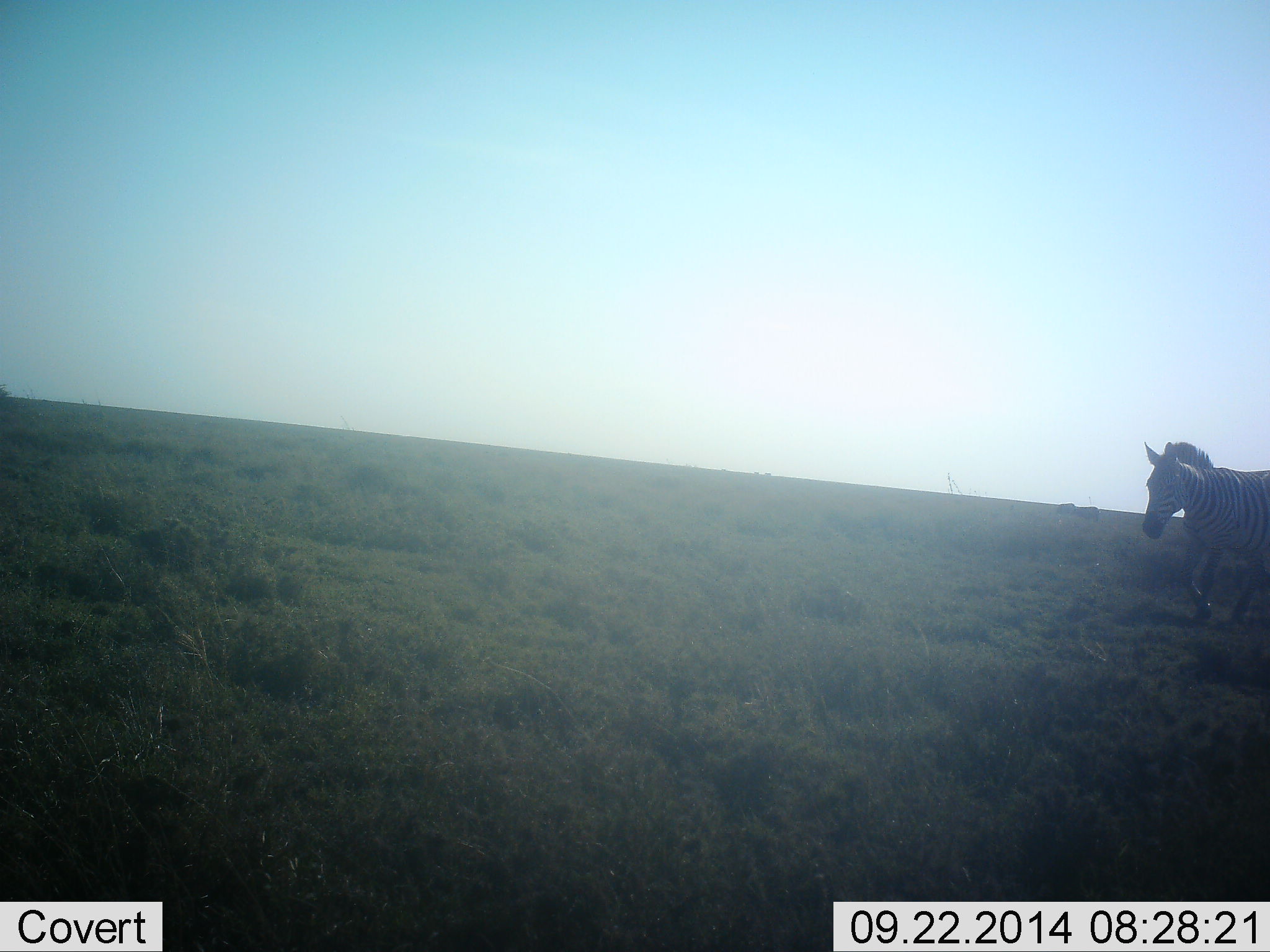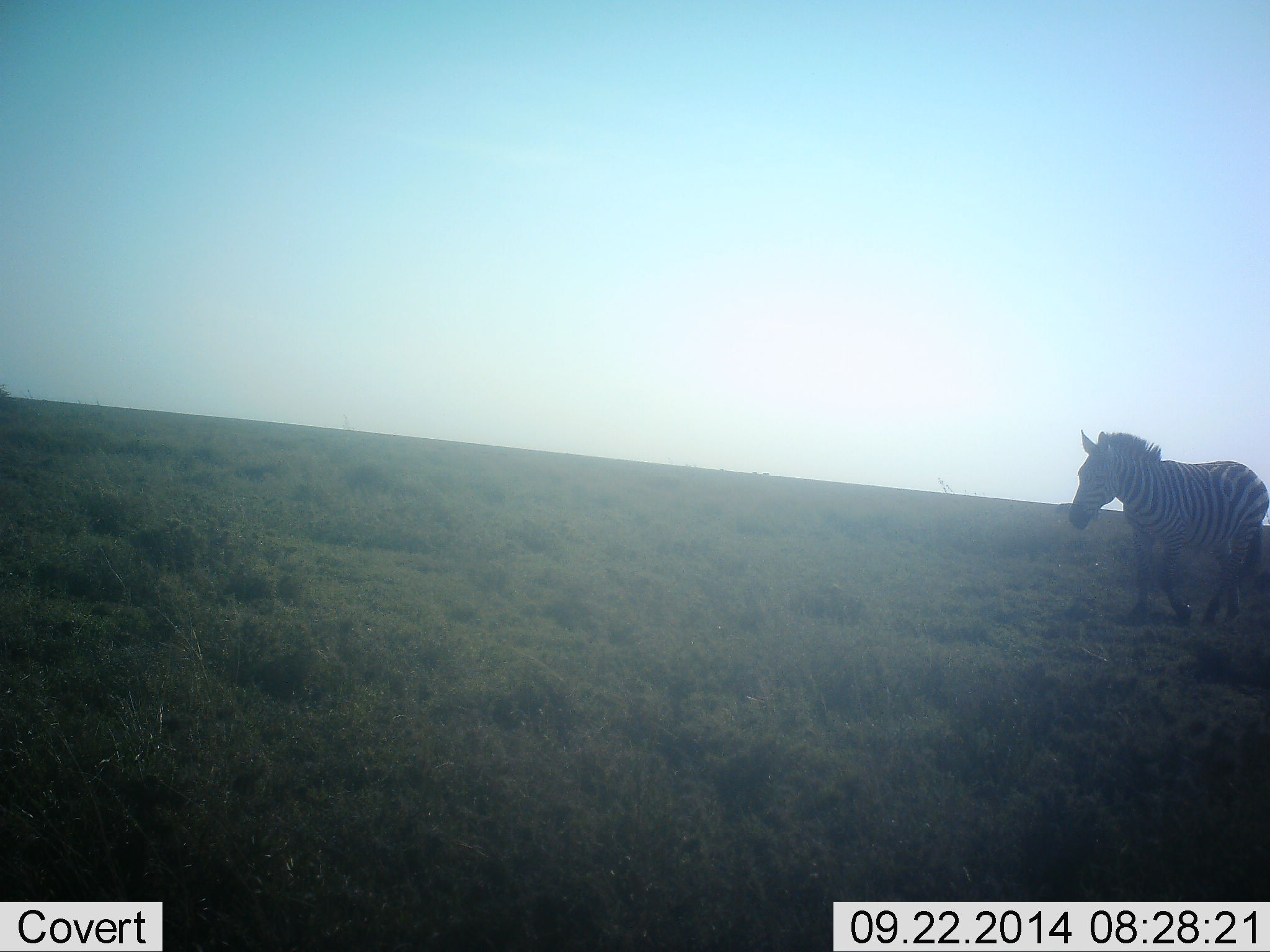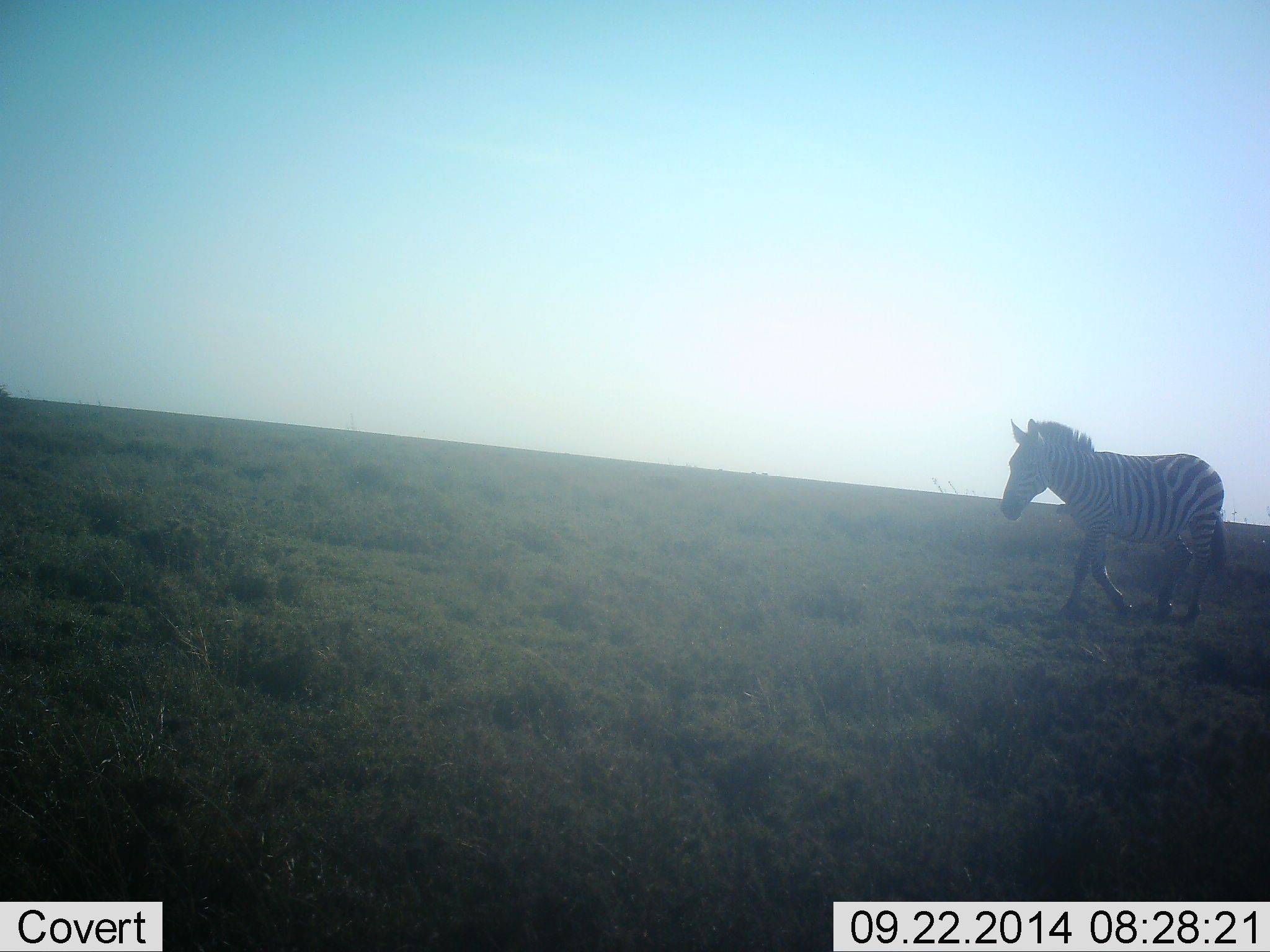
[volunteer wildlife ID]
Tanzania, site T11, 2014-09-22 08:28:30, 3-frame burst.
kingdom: Animalia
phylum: Chordata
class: Mammalia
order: Perissodactyla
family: Equidae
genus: Equus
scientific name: Equus quagga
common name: plains zebra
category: zebra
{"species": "zebra (plains zebra) (Equus quagga)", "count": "1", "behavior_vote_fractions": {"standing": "0%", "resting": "0%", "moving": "100%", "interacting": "0%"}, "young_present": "0%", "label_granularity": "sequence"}